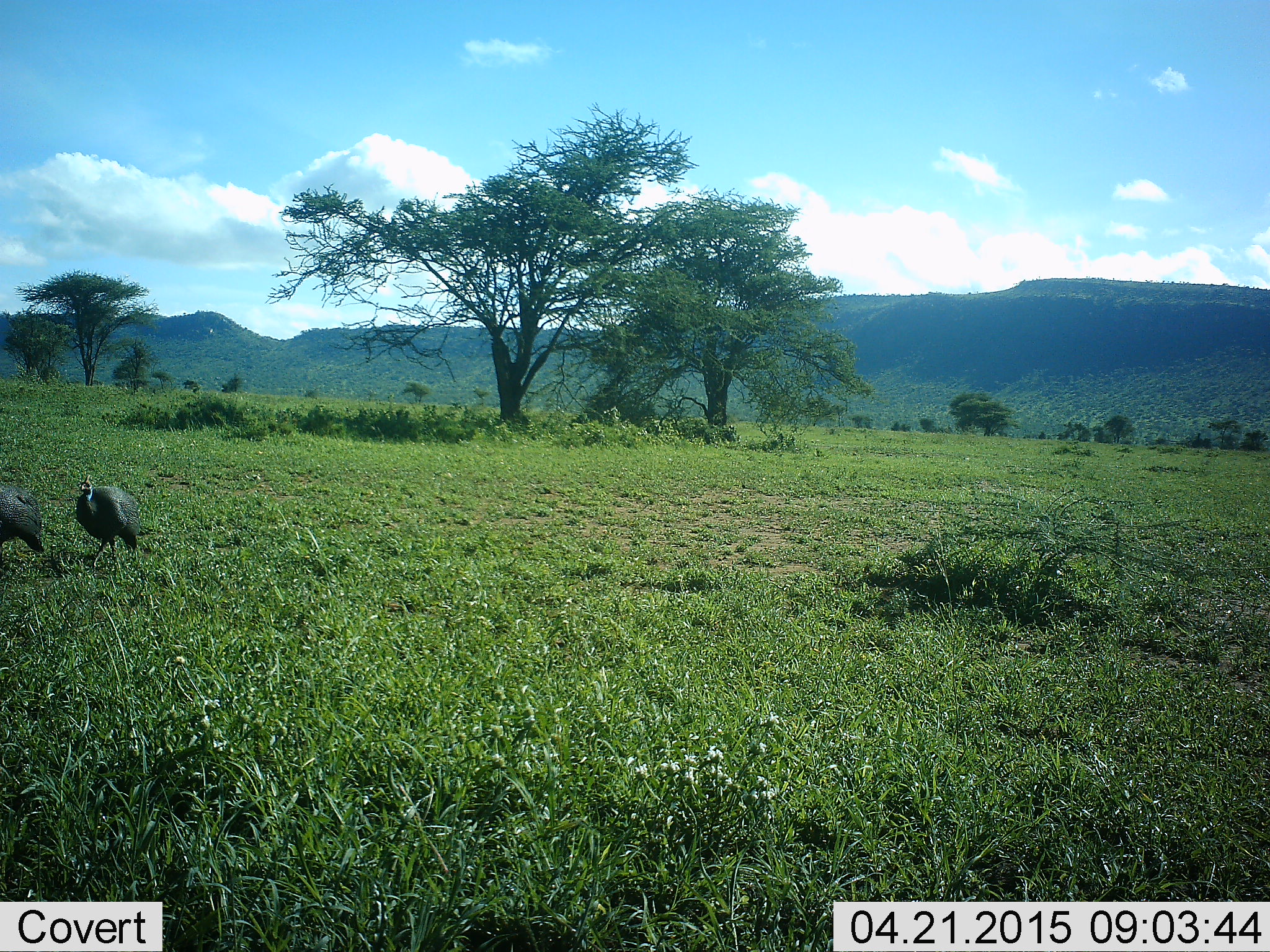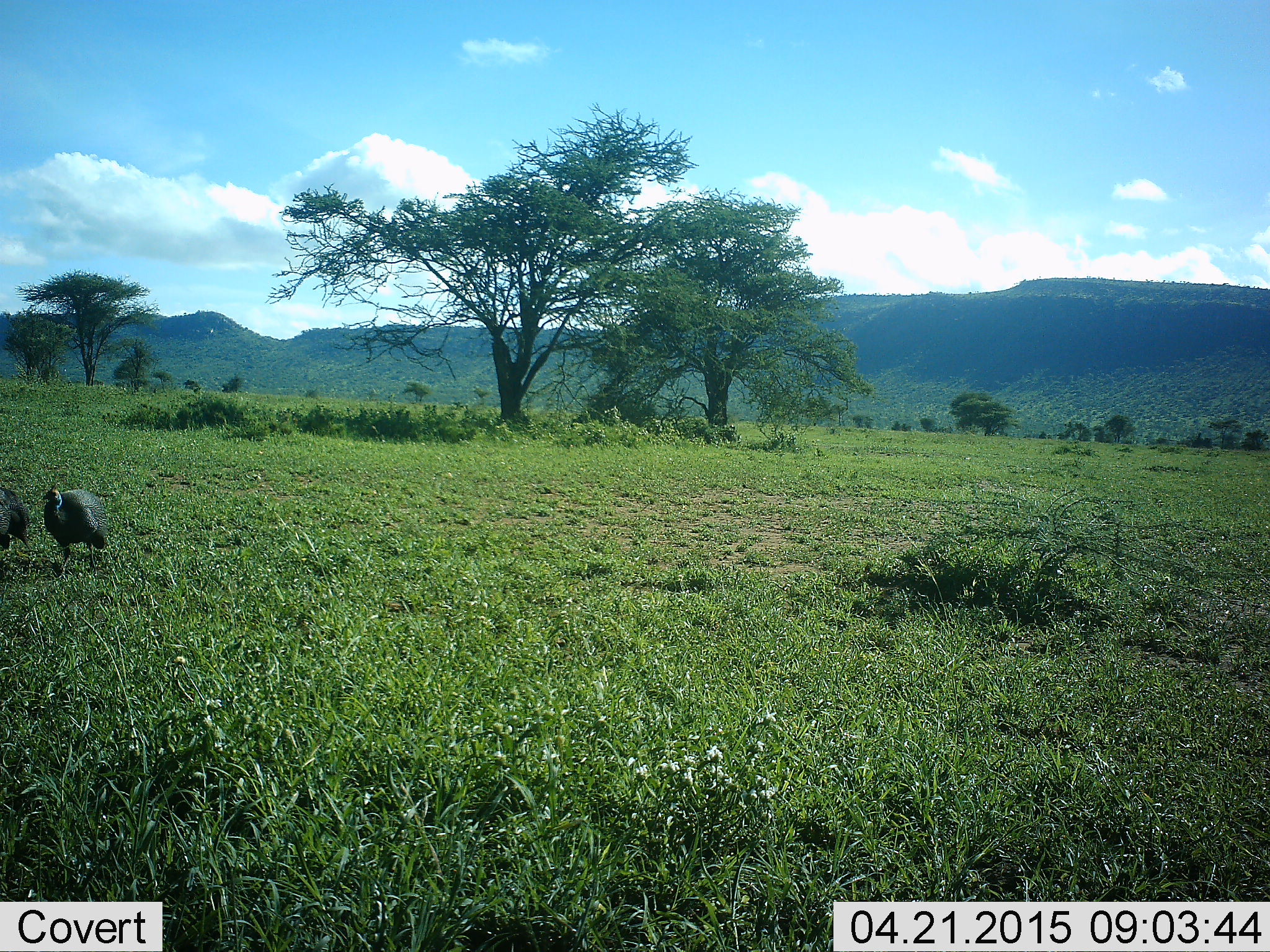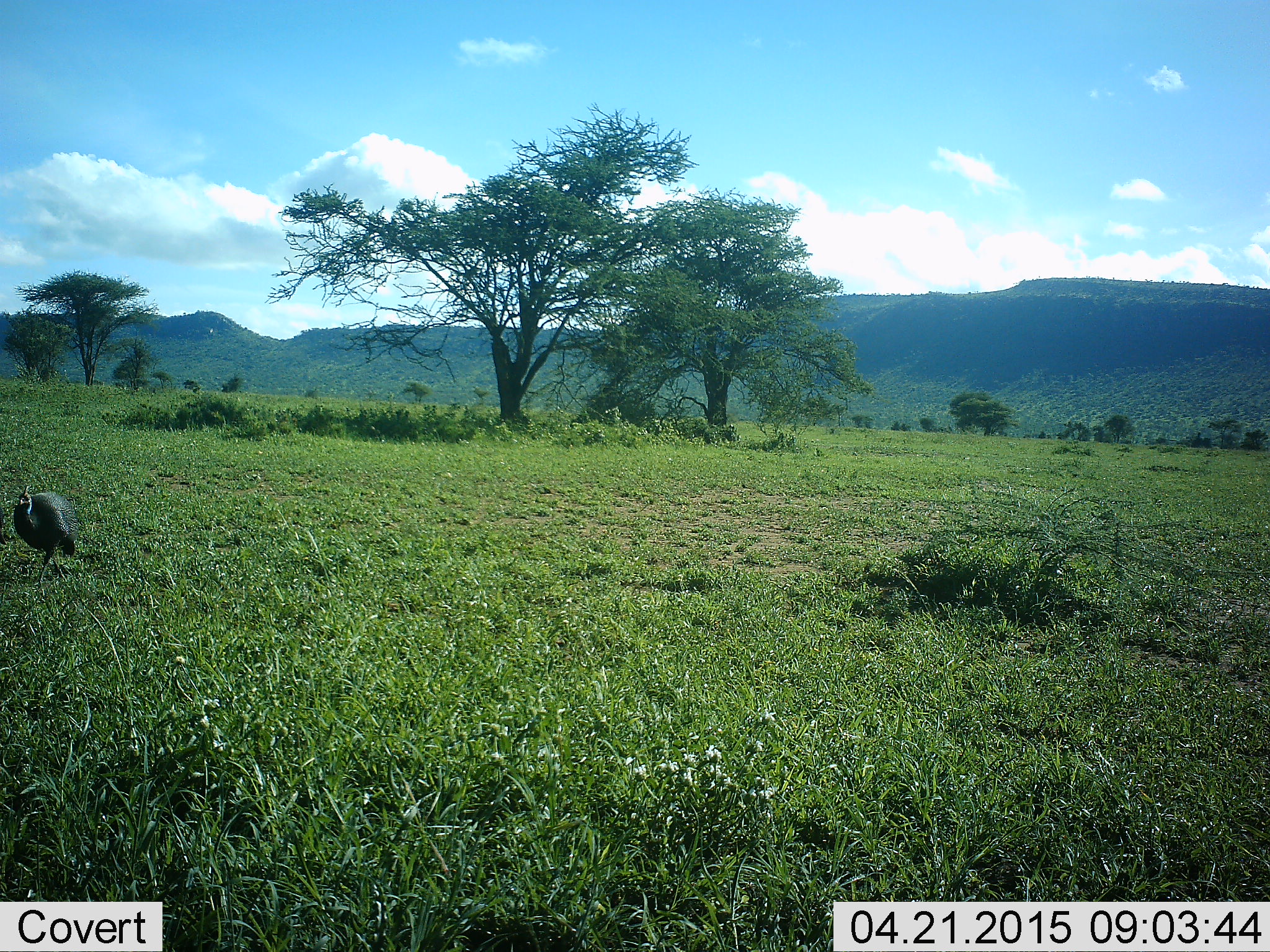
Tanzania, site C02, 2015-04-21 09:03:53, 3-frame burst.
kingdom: Animalia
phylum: Chordata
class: Aves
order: Galliformes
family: Numididae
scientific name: Numididae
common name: guinea fowl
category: guineafowl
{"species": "guineafowl (guinea fowl) (Numididae)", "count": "2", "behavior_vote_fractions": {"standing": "20%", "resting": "0%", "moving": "70%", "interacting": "0%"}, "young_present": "0%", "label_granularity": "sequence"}